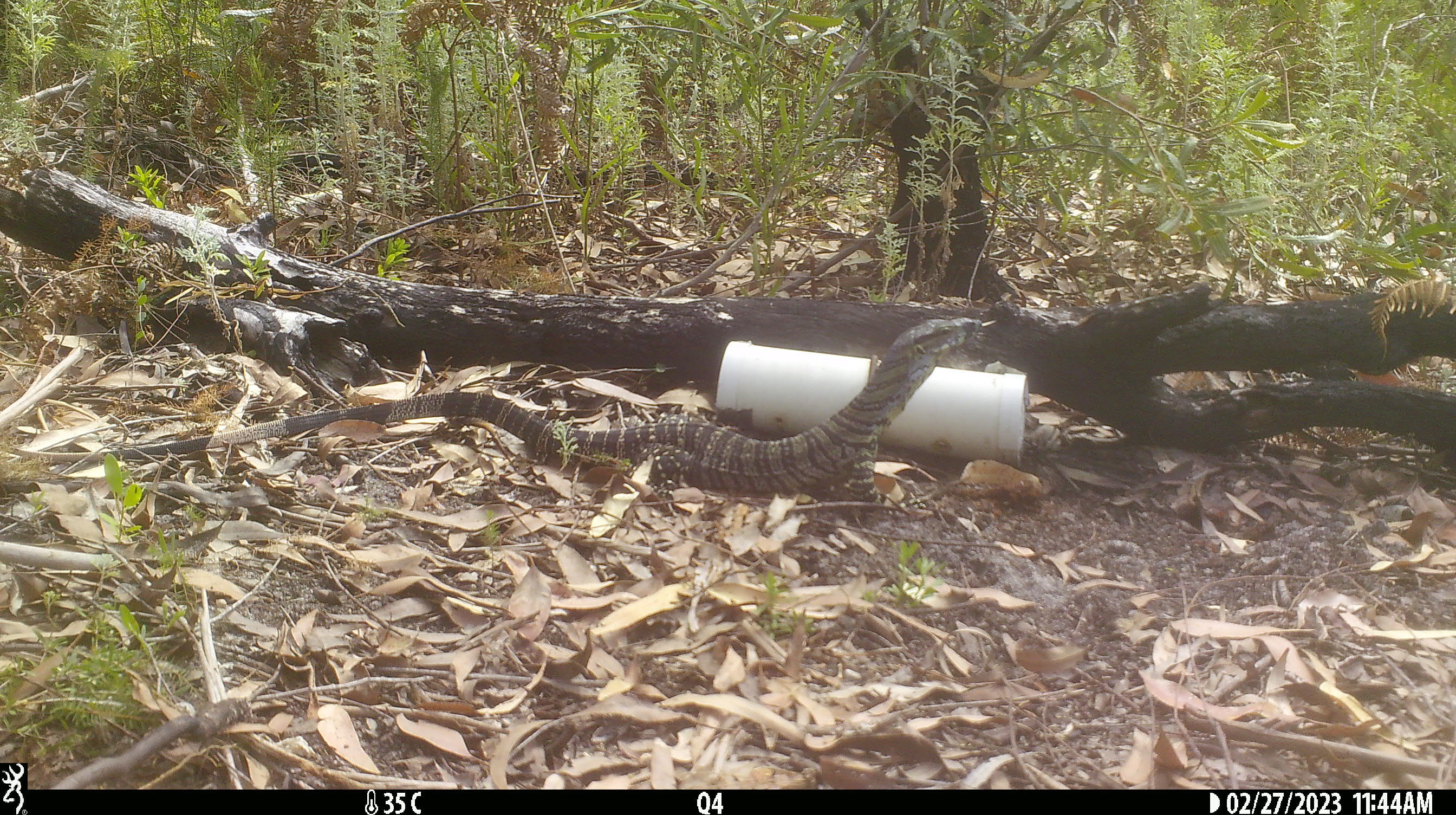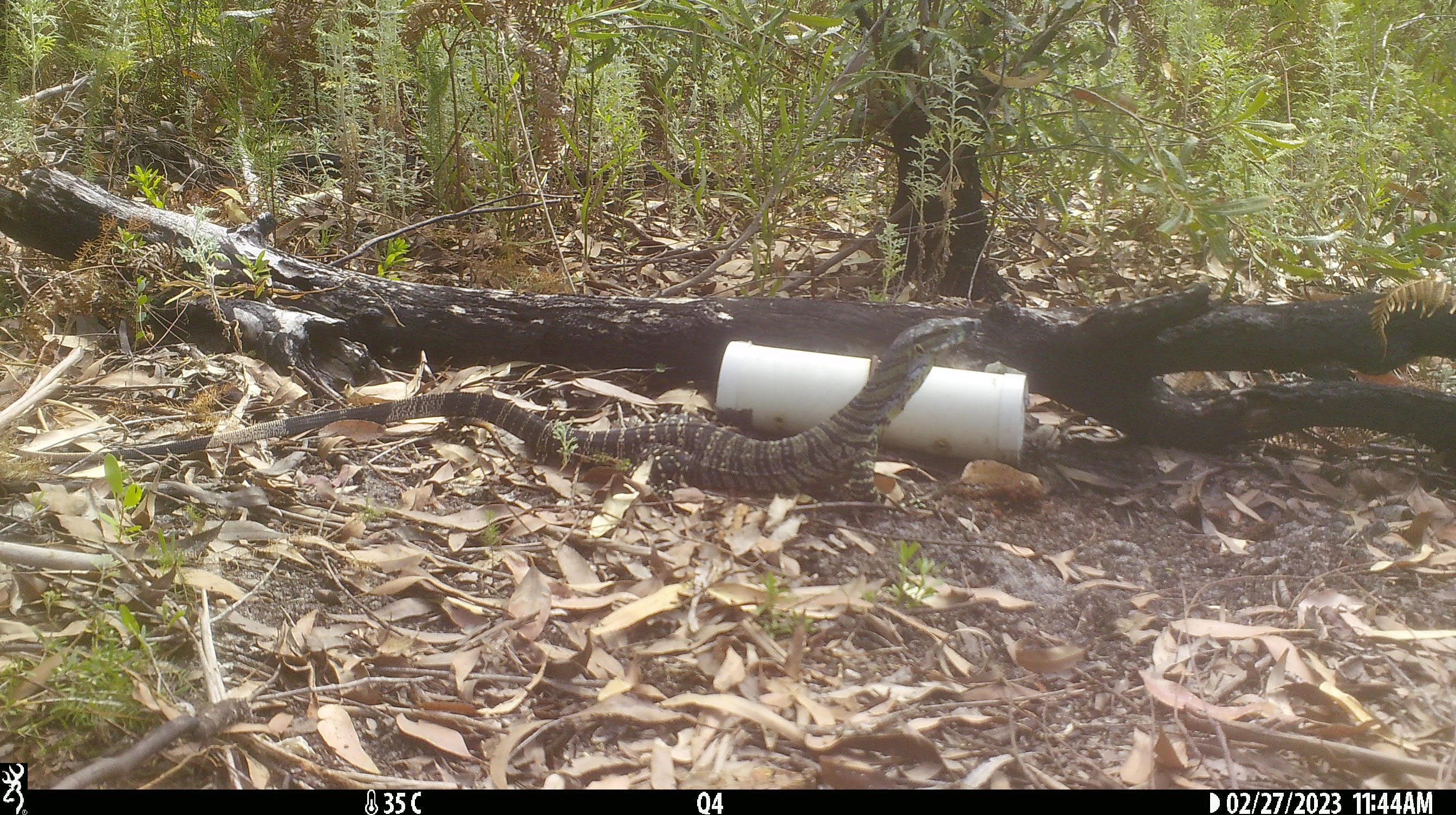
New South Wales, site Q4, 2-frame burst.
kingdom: Animalia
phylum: Chordata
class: Reptilia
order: Squamata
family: Varanidae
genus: Varanus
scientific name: Varanus varius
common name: lace monitor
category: goanna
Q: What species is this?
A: Goanna (lace monitor) (Varanus varius).